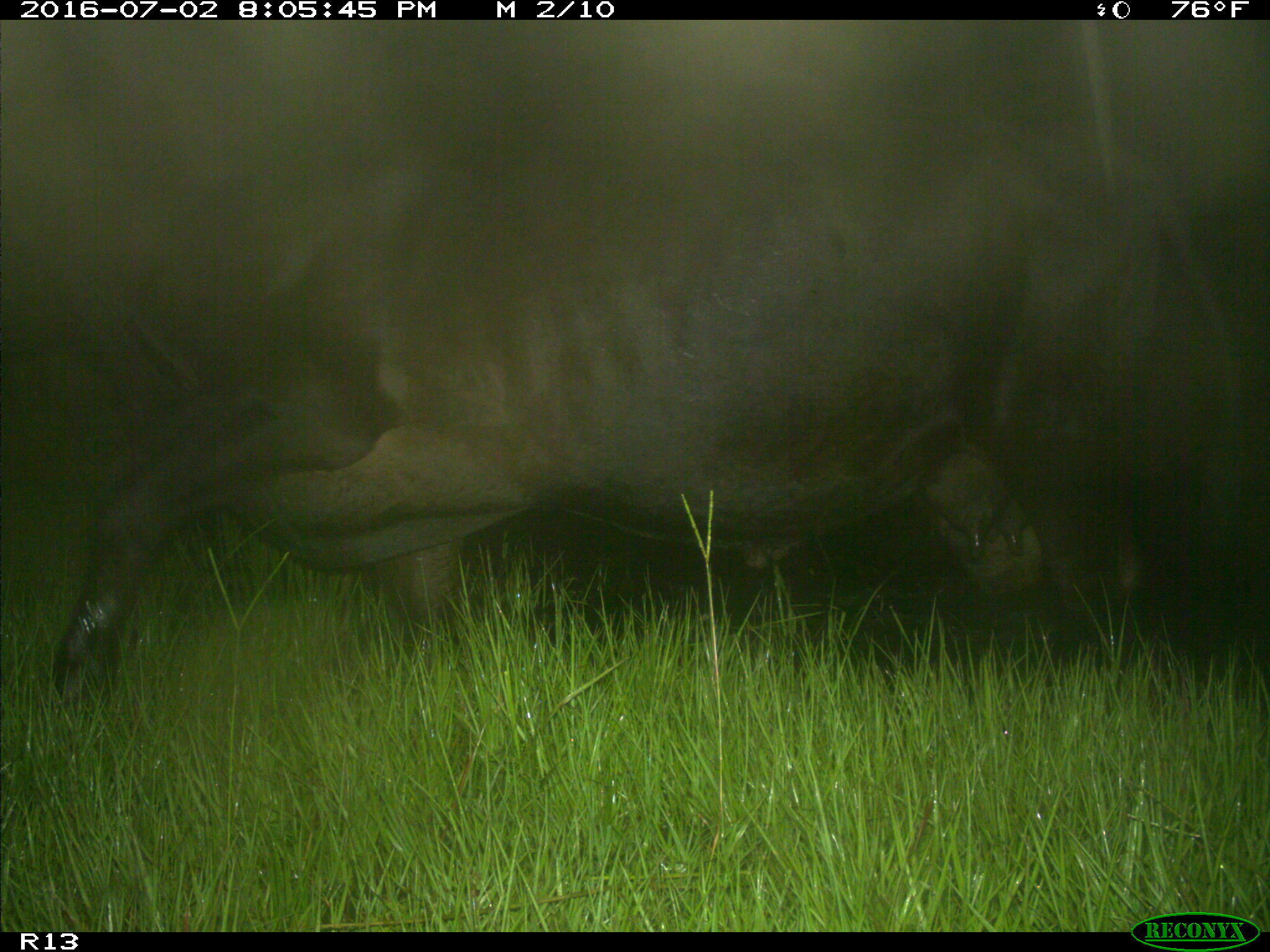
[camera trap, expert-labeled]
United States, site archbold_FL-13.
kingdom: Animalia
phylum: Chordata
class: Mammalia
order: Artiodactyla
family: Bovidae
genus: Bos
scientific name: Bos taurus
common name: domestic cow